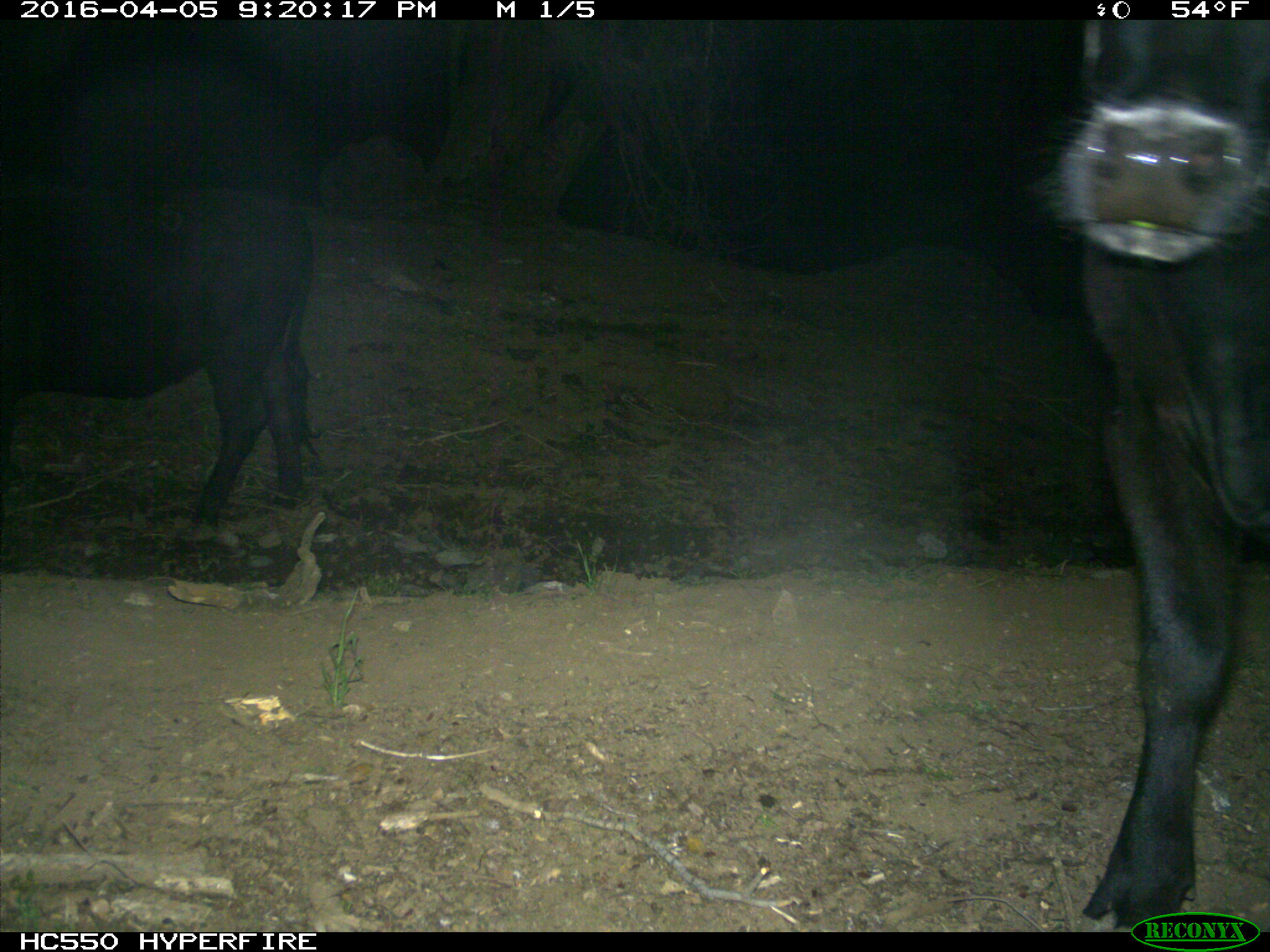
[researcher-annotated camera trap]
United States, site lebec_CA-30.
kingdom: Animalia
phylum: Chordata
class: Mammalia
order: Artiodactyla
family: Bovidae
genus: Bos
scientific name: Bos taurus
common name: domestic cow